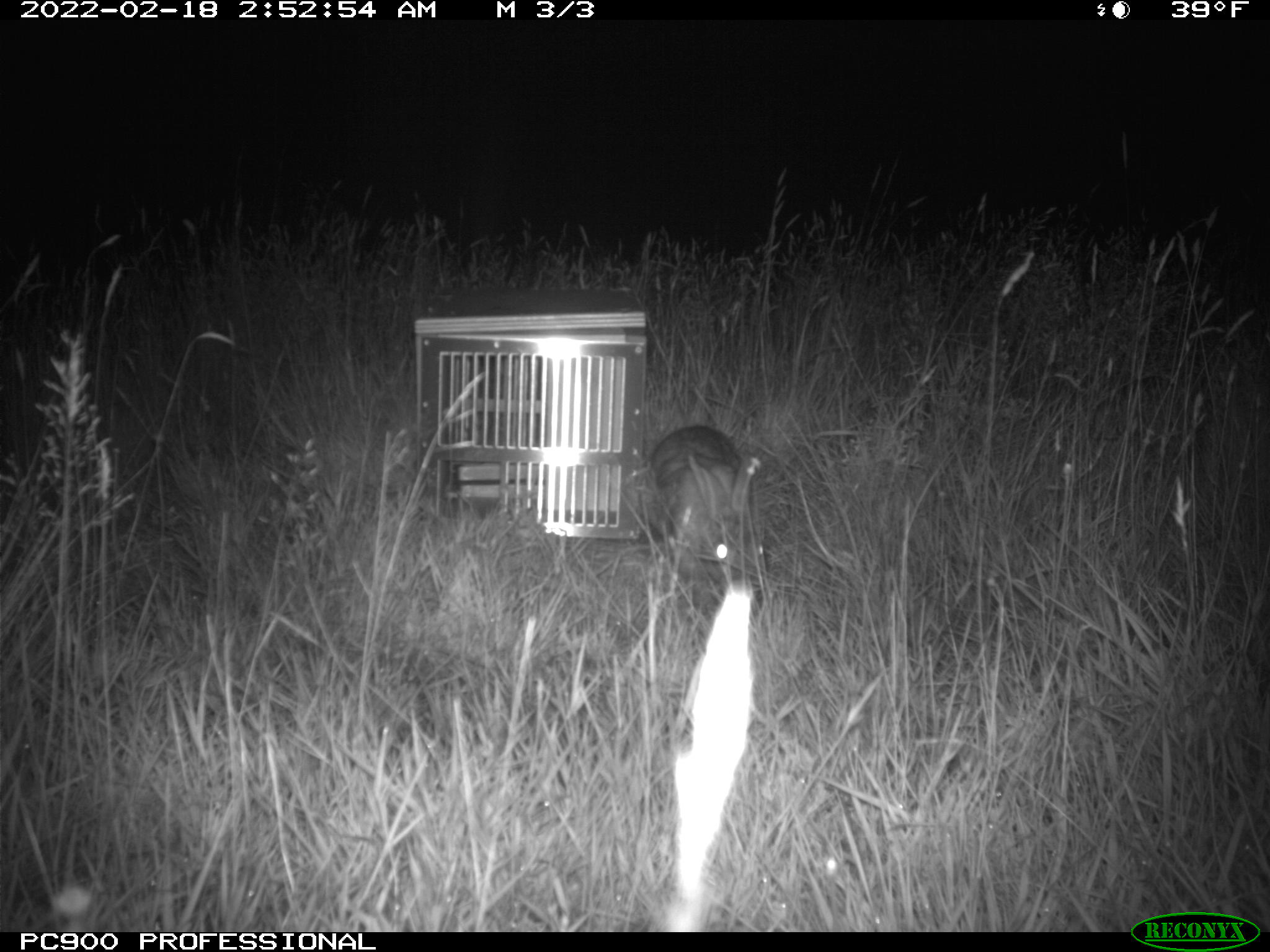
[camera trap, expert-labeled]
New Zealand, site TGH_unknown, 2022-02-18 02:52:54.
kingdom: Animalia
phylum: Chordata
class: Mammalia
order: Lagomorpha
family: Leporidae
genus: Oryctolagus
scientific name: Oryctolagus cuniculus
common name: european rabbit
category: rabbit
Rabbit (european rabbit) (Oryctolagus cuniculus).